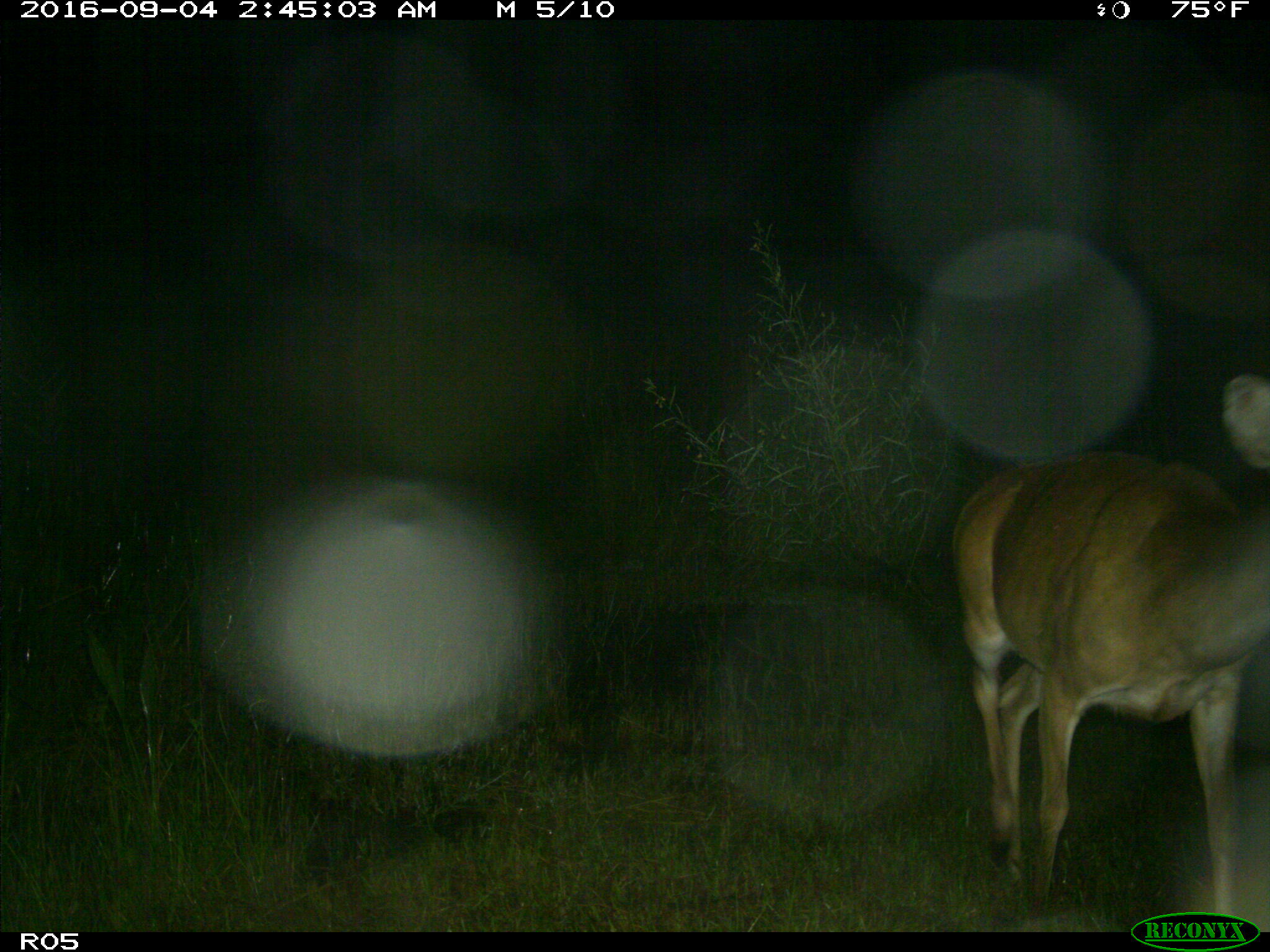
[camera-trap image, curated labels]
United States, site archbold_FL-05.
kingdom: Animalia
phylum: Chordata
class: Mammalia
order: Artiodactyla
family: Cervidae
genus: Odocoileus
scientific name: Odocoileus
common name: deer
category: unidentified deer